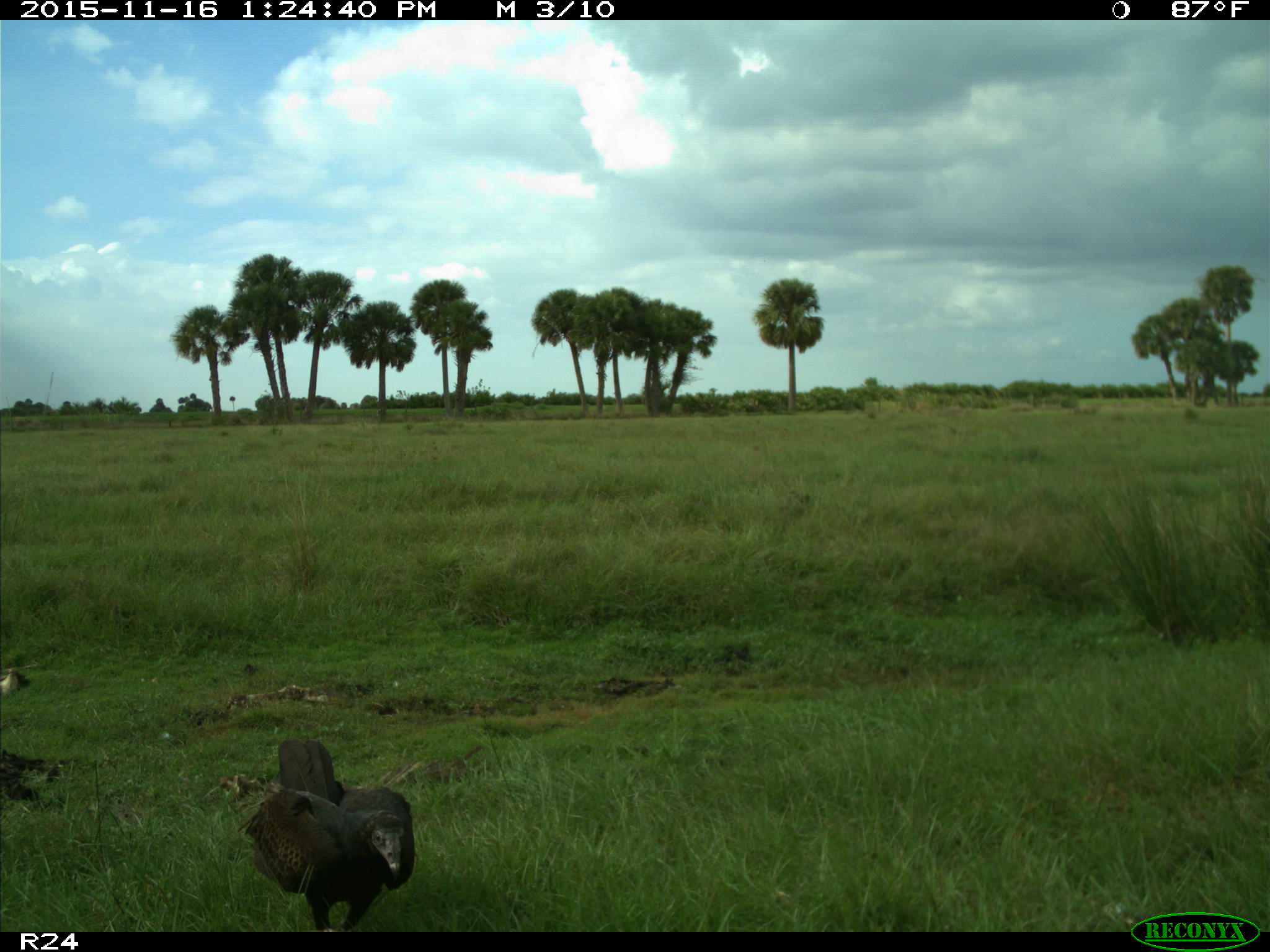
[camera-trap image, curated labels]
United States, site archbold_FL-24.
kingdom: Animalia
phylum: Chordata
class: Aves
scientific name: Aves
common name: birds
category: unidentified bird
Unidentified bird (birds) (Aves).